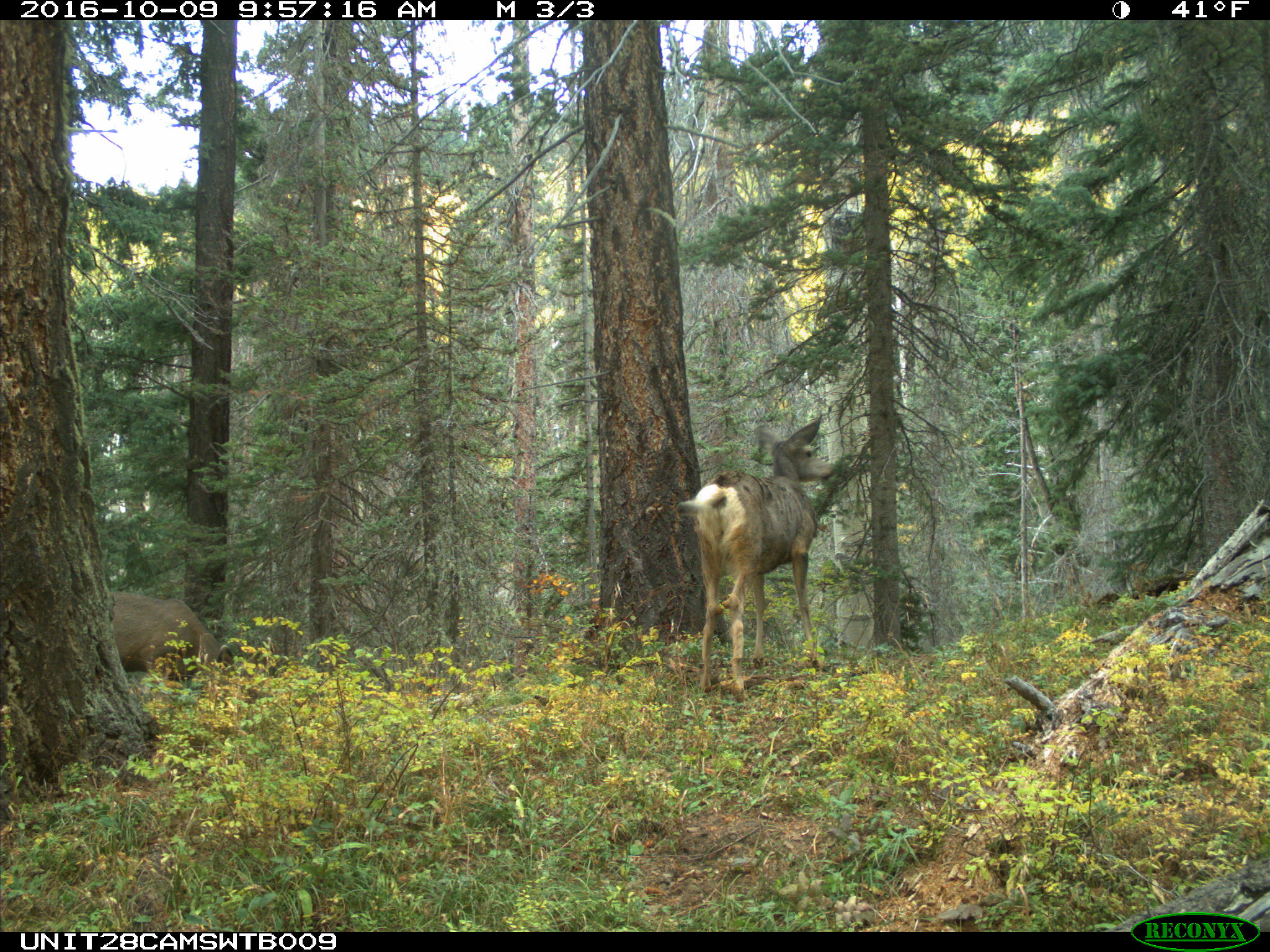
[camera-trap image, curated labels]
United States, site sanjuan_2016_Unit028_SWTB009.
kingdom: Animalia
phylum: Chordata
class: Mammalia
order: Artiodactyla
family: Cervidae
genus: Odocoileus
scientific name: Odocoileus hemionus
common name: mule deer